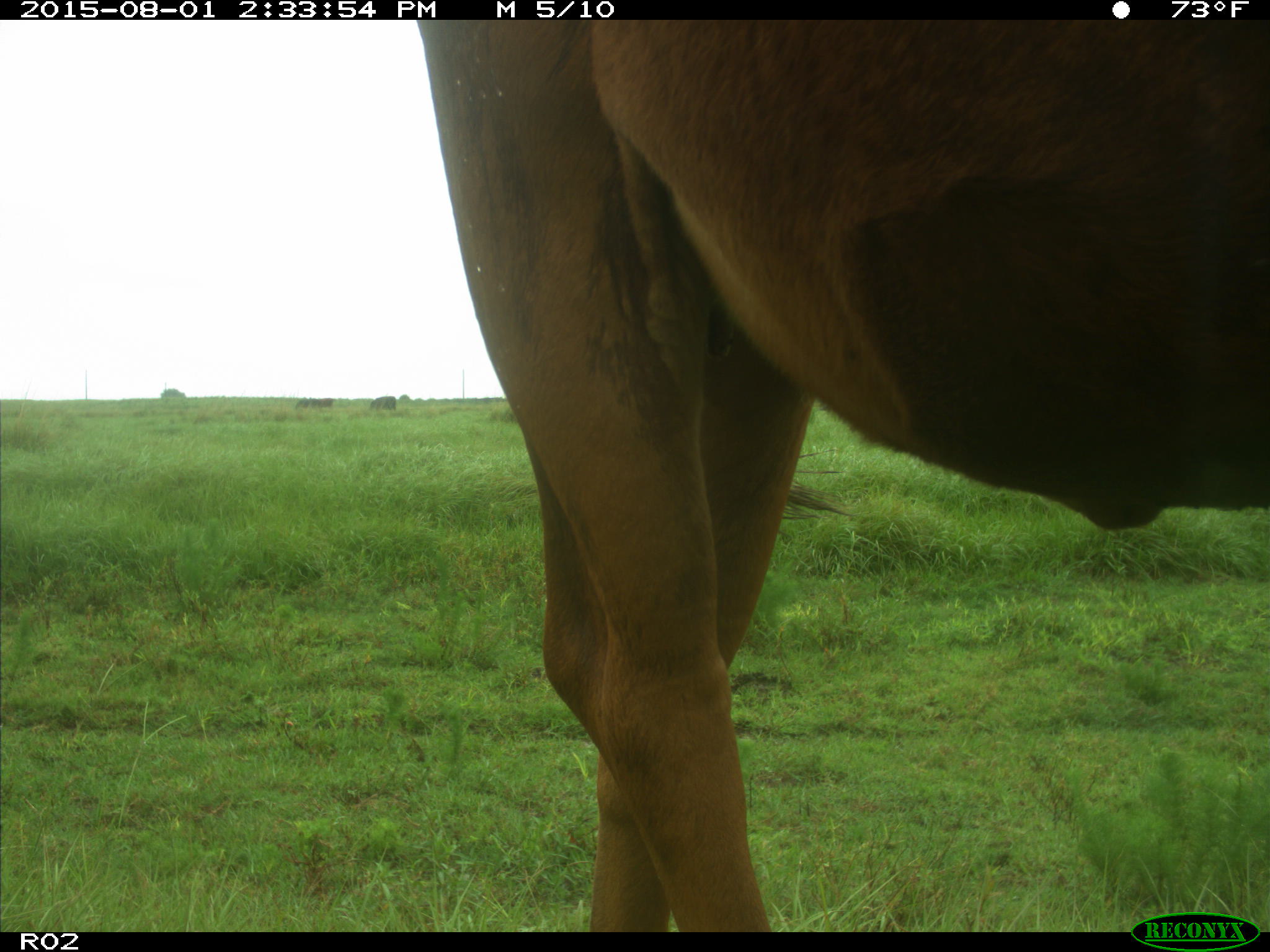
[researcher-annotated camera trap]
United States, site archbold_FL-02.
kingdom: Animalia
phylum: Chordata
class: Mammalia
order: Artiodactyla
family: Bovidae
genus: Bos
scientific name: Bos taurus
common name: domestic cow